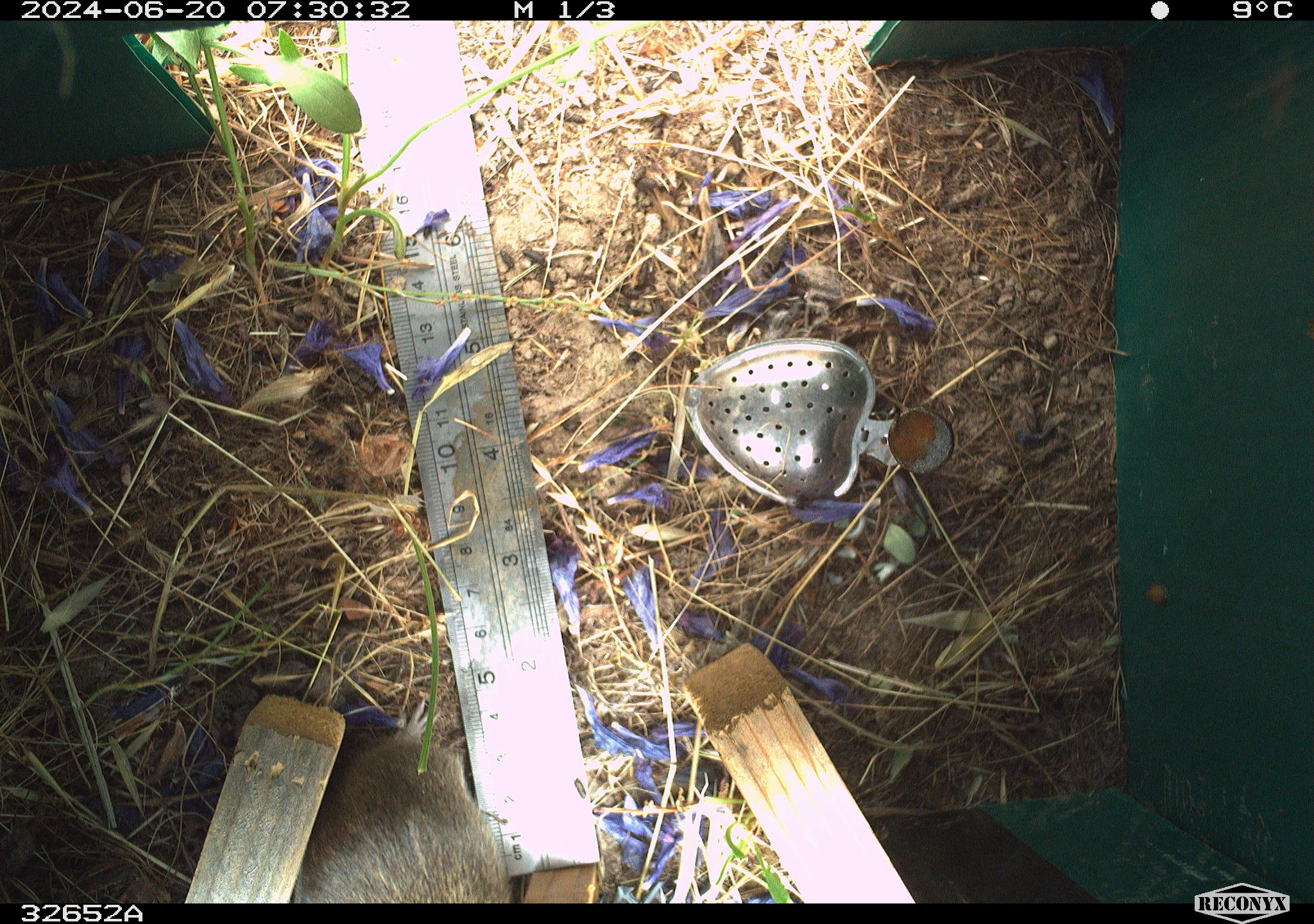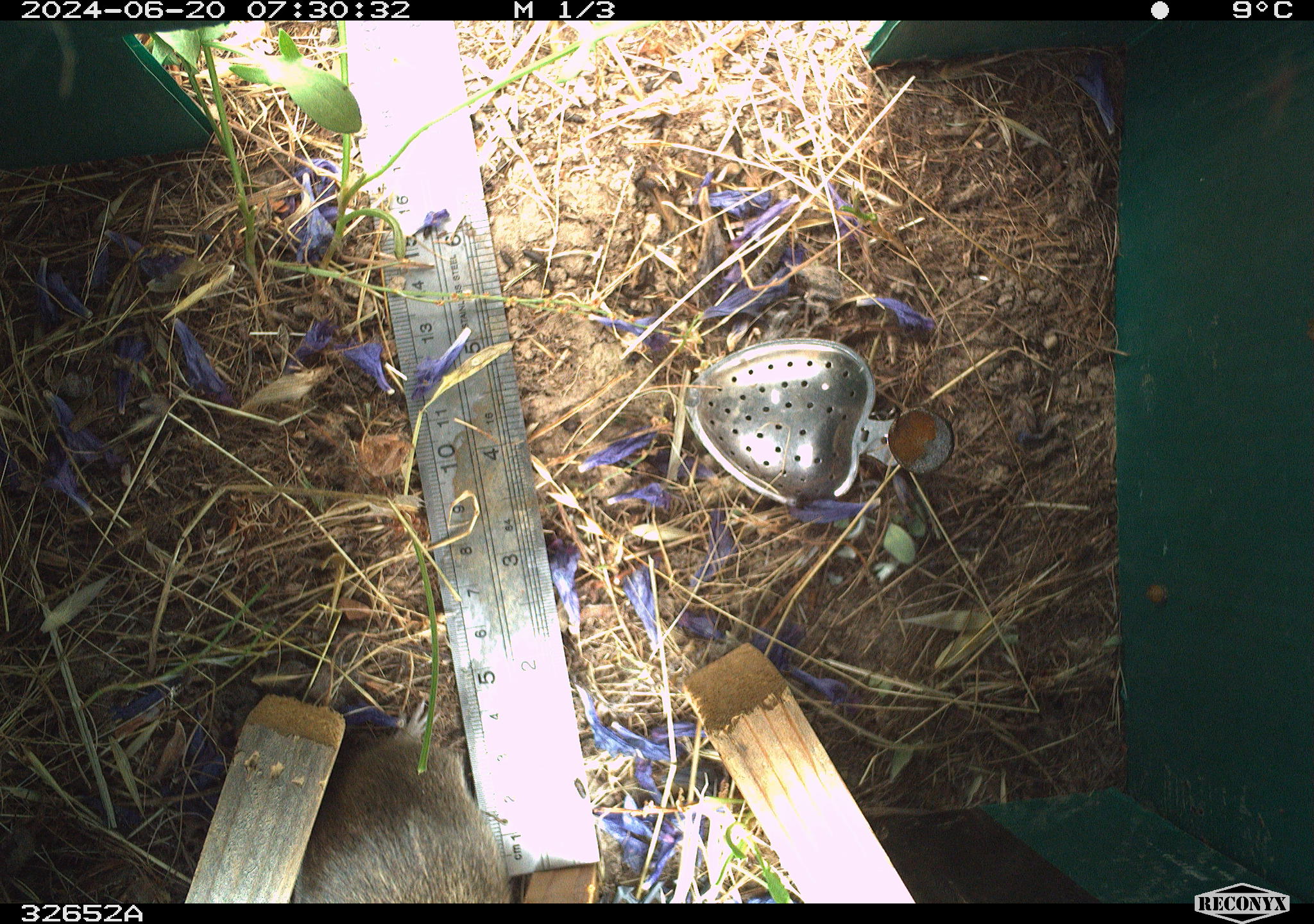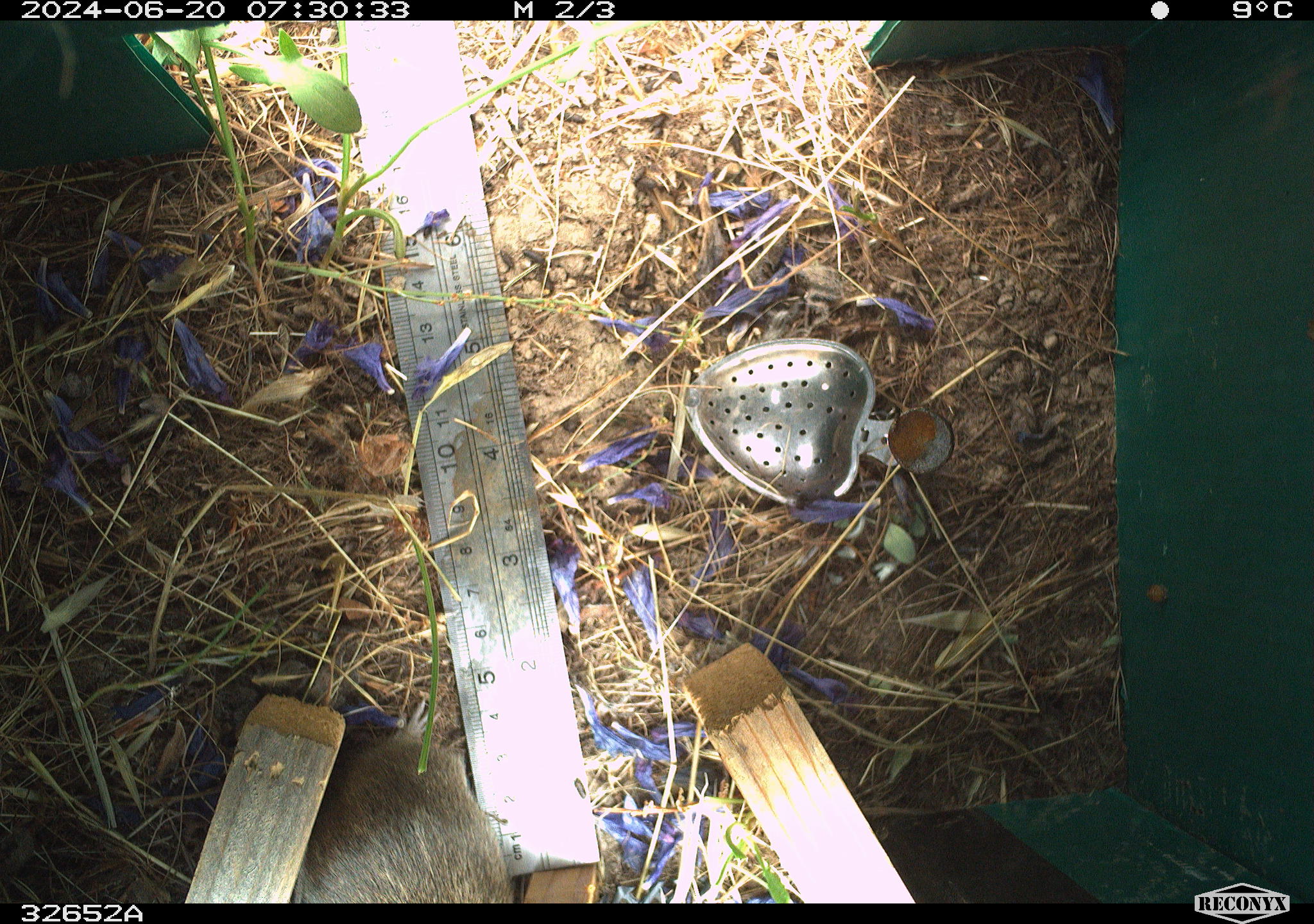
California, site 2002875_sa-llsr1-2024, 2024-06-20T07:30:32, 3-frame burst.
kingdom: Animalia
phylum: Chordata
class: Mammalia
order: Rodentia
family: Cricetidae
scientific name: Arvicolinae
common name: voles, lemmings, and muskrats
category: arvicolinae subfamily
Arvicolinae subfamily (voles, lemmings, and muskrats) (Arvicolinae).